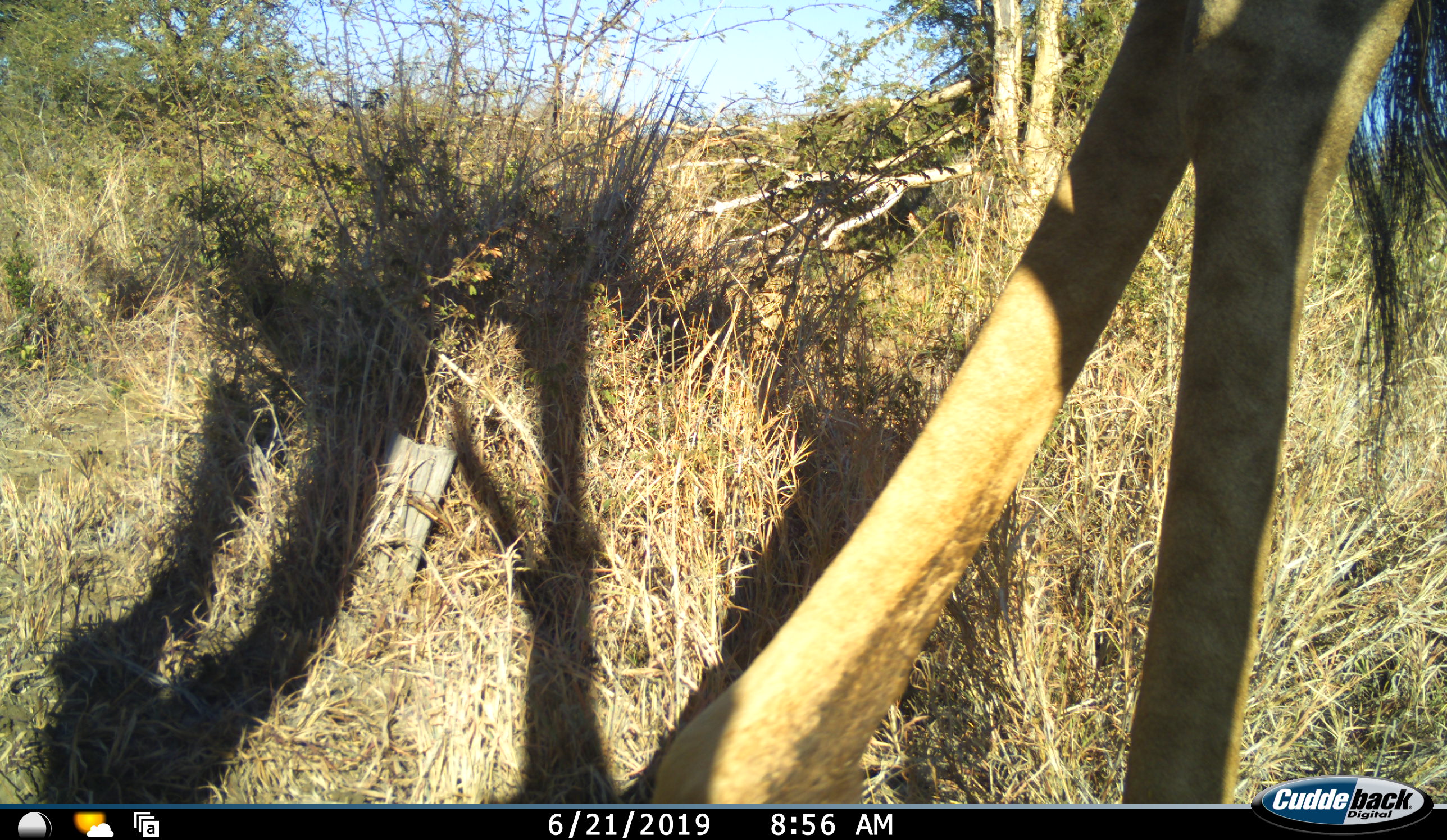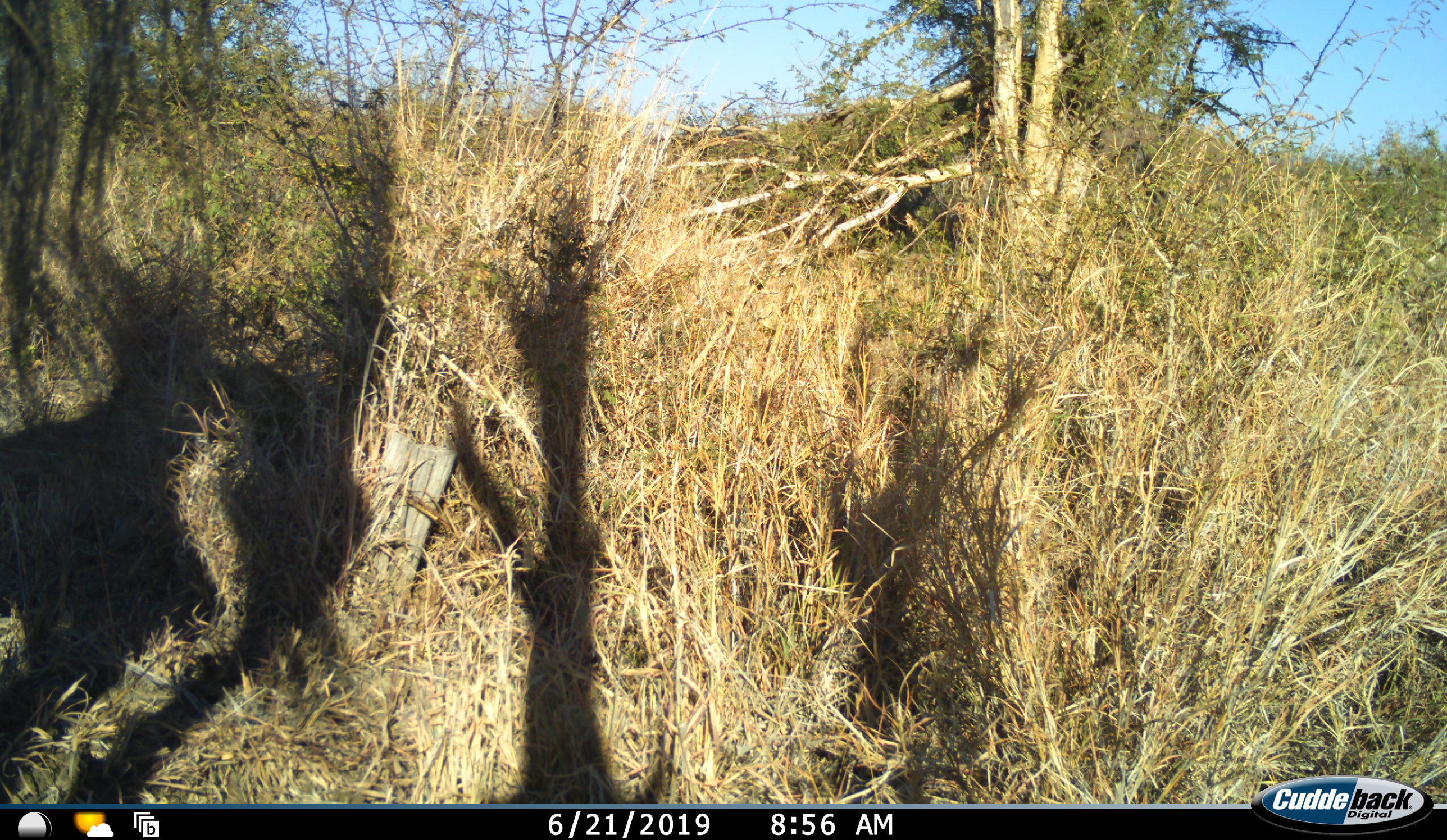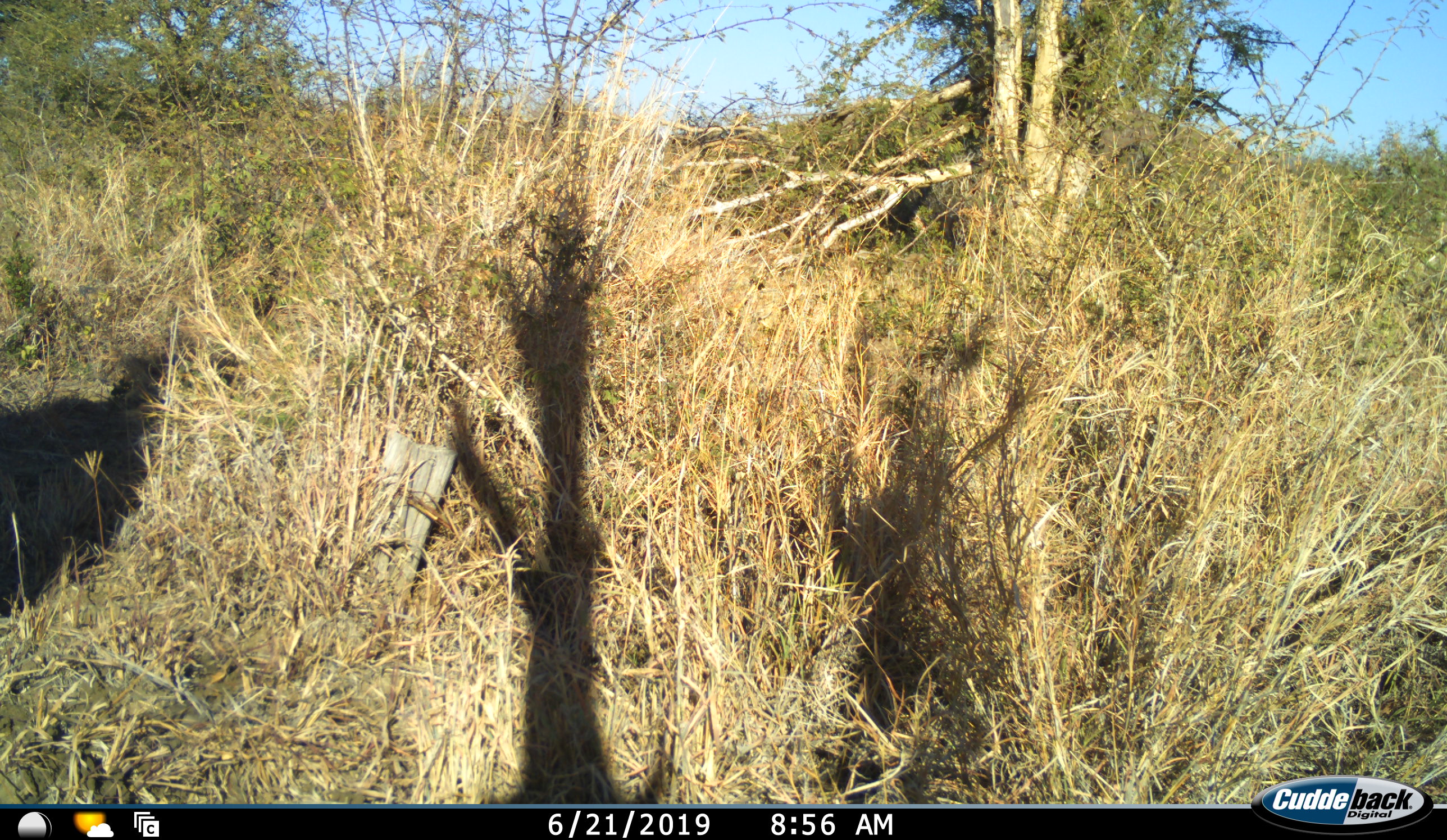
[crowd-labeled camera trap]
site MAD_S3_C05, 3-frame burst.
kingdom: Animalia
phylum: Chordata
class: Mammalia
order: Artiodactyla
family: Giraffidae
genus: Giraffa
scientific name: Giraffa camelopardalis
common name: giraffe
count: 1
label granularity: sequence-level